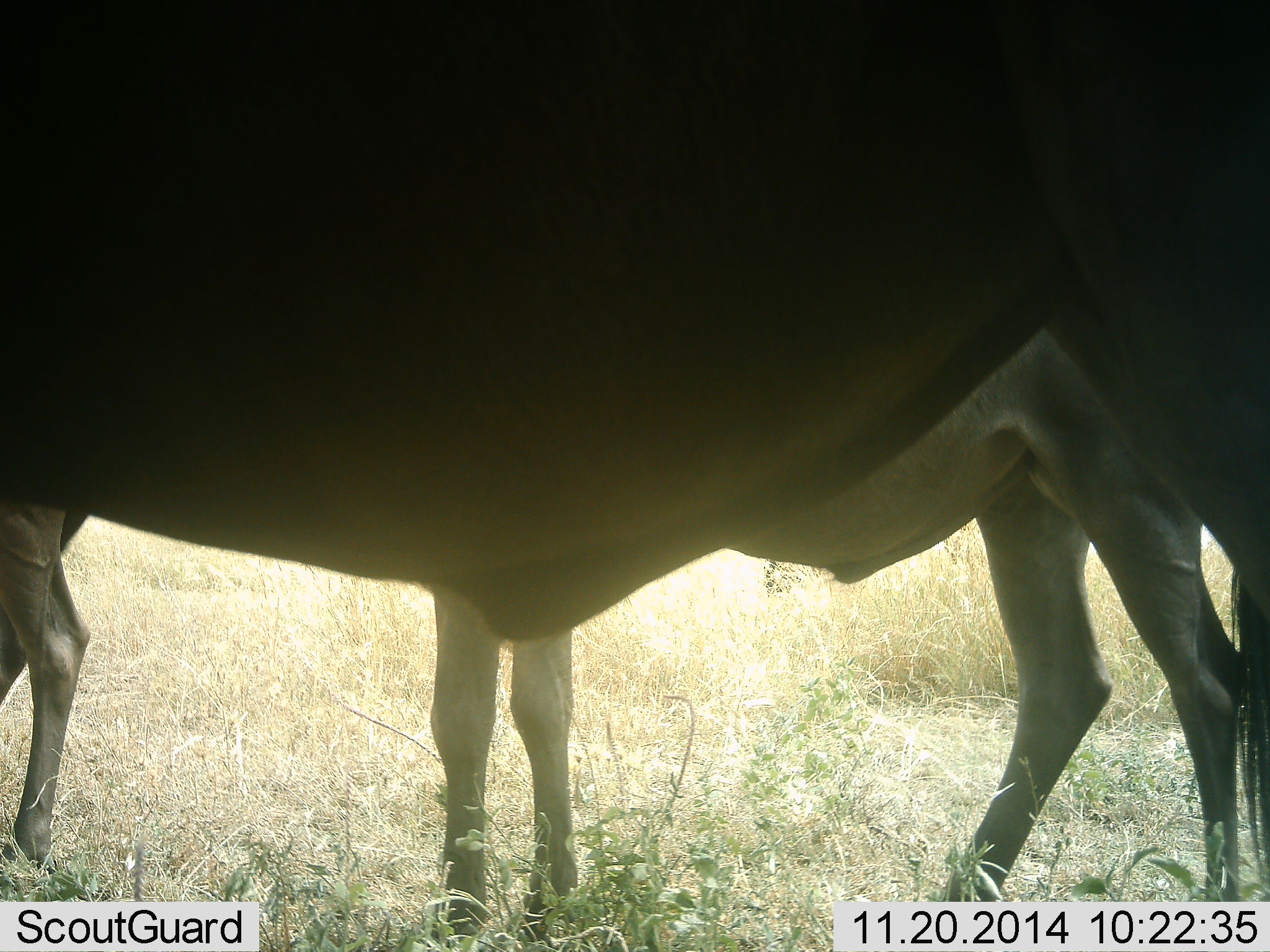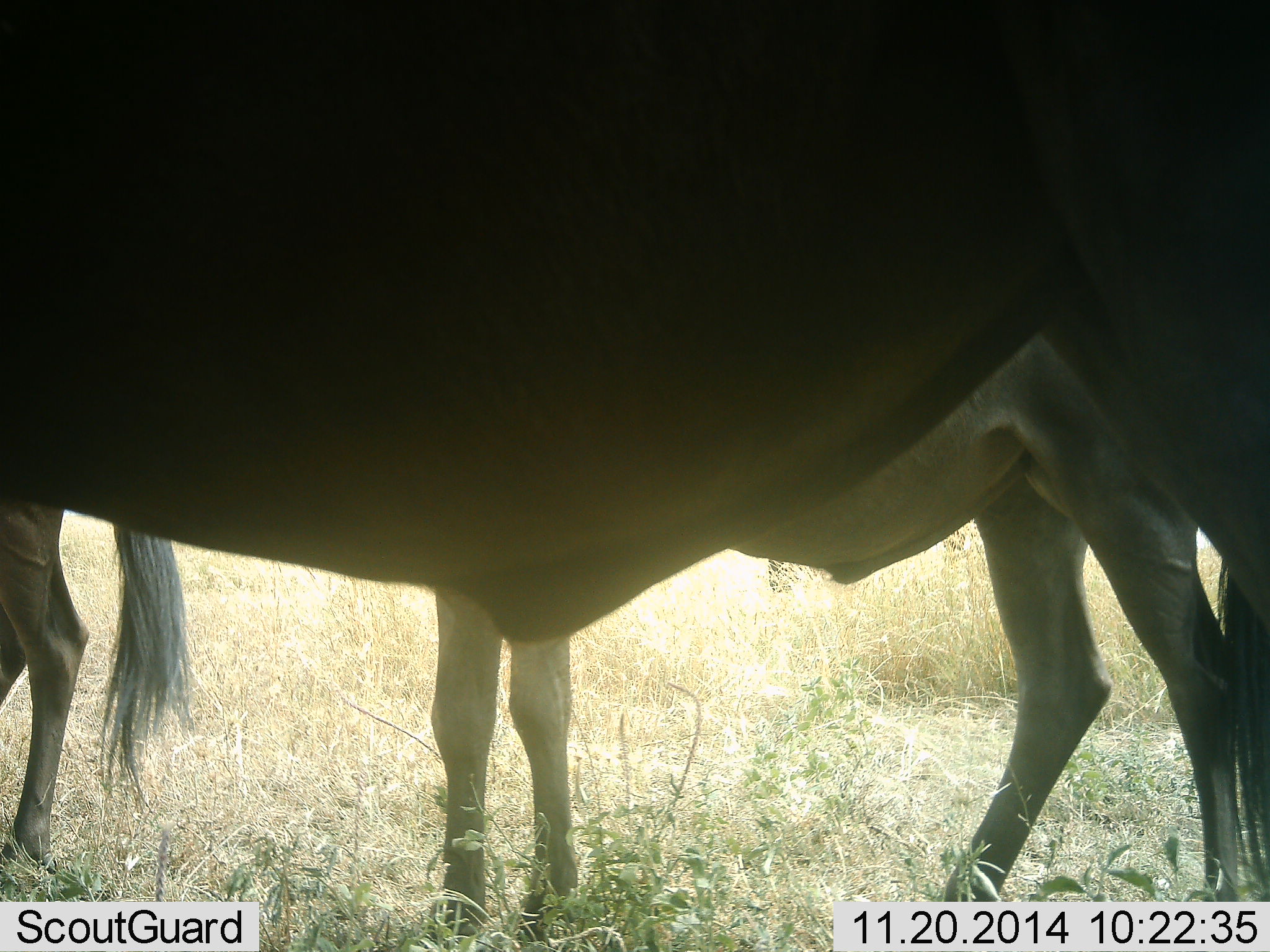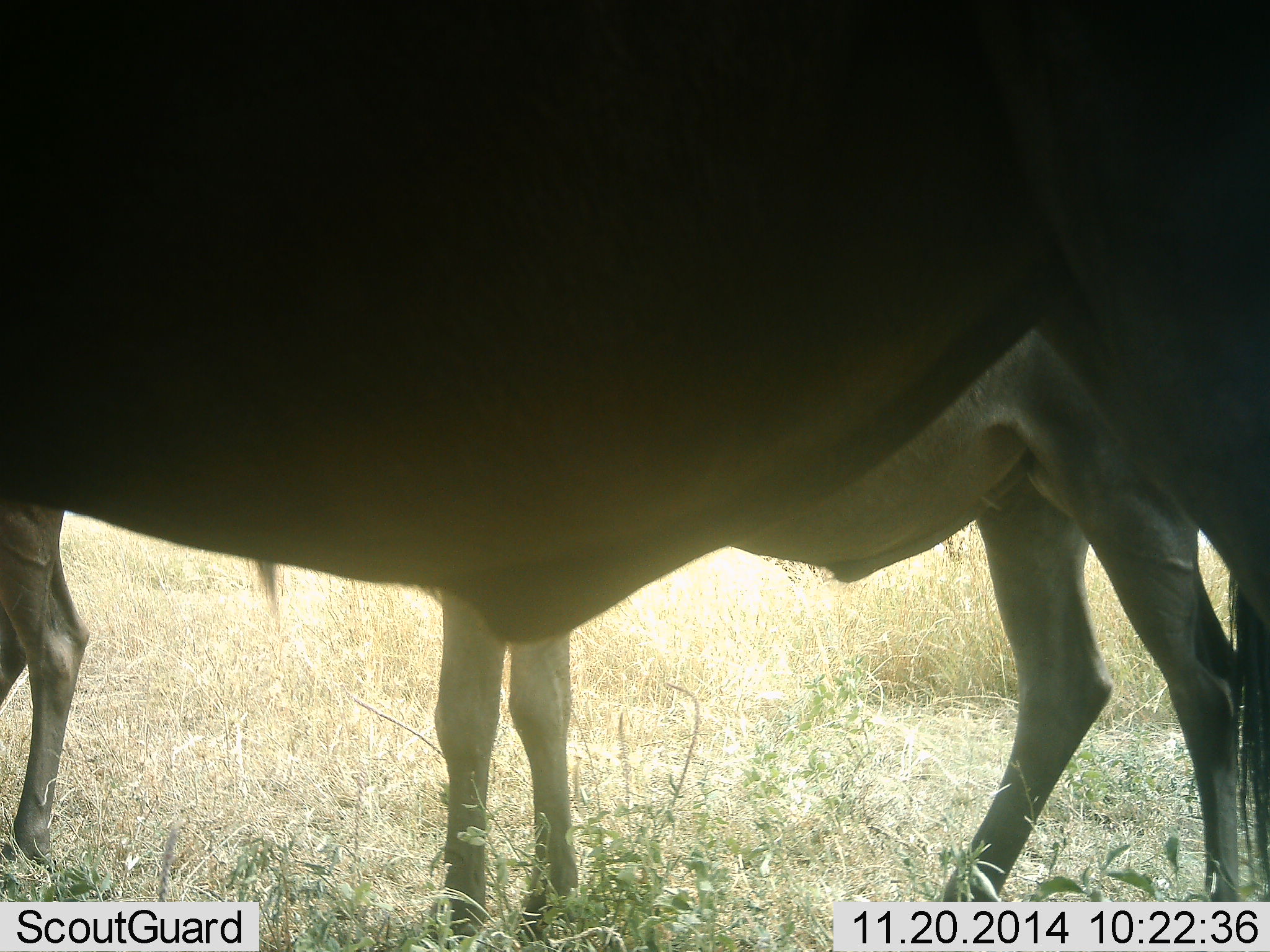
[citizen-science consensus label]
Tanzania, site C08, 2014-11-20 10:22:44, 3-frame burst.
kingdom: Animalia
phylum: Chordata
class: Mammalia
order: Artiodactyla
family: Bovidae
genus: Connochaetes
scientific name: Connochaetes taurinus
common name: blue wildebeest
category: wildebeest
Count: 3.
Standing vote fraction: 100%.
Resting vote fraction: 0%.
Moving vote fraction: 0%.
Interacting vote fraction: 0%.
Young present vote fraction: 10%.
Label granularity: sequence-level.